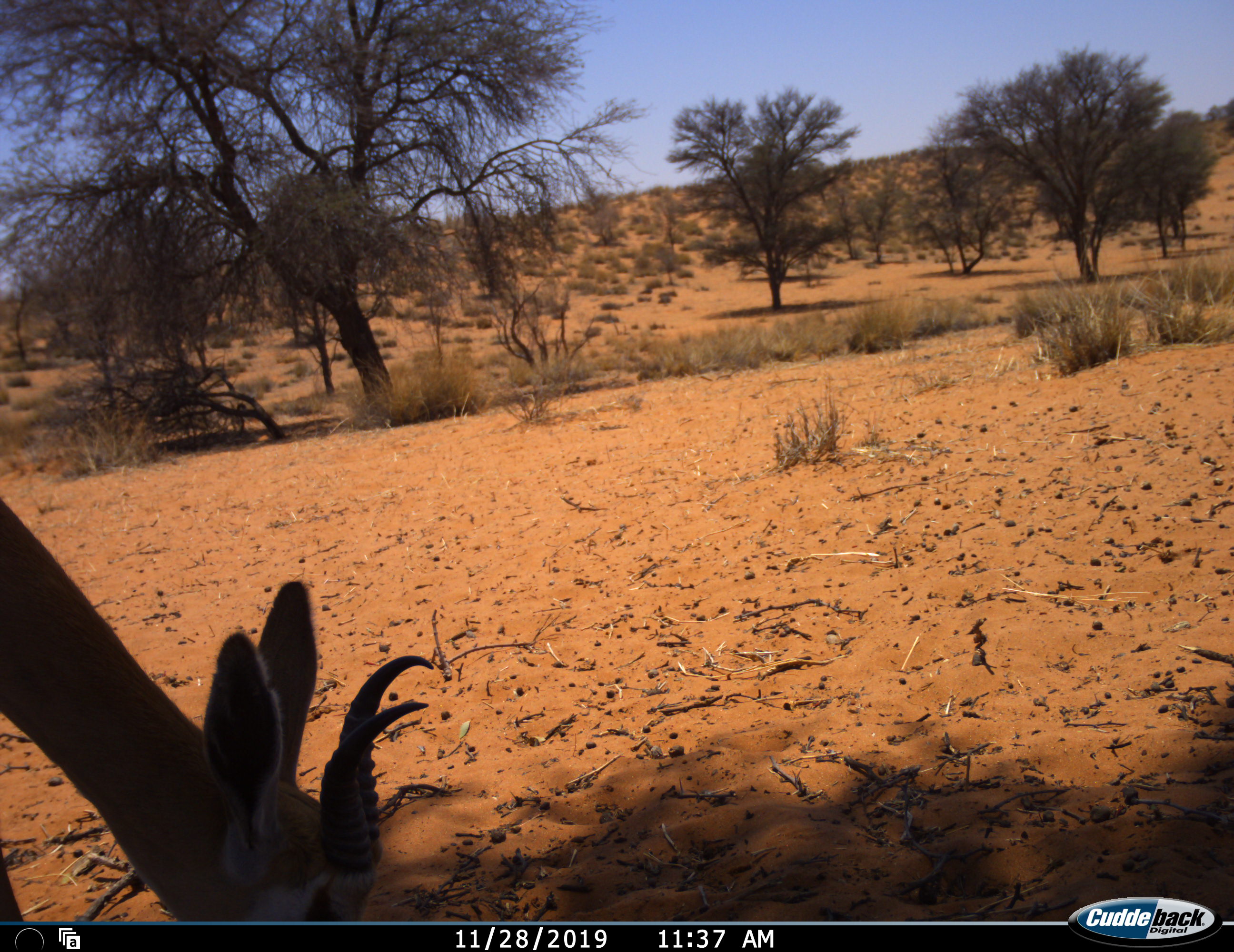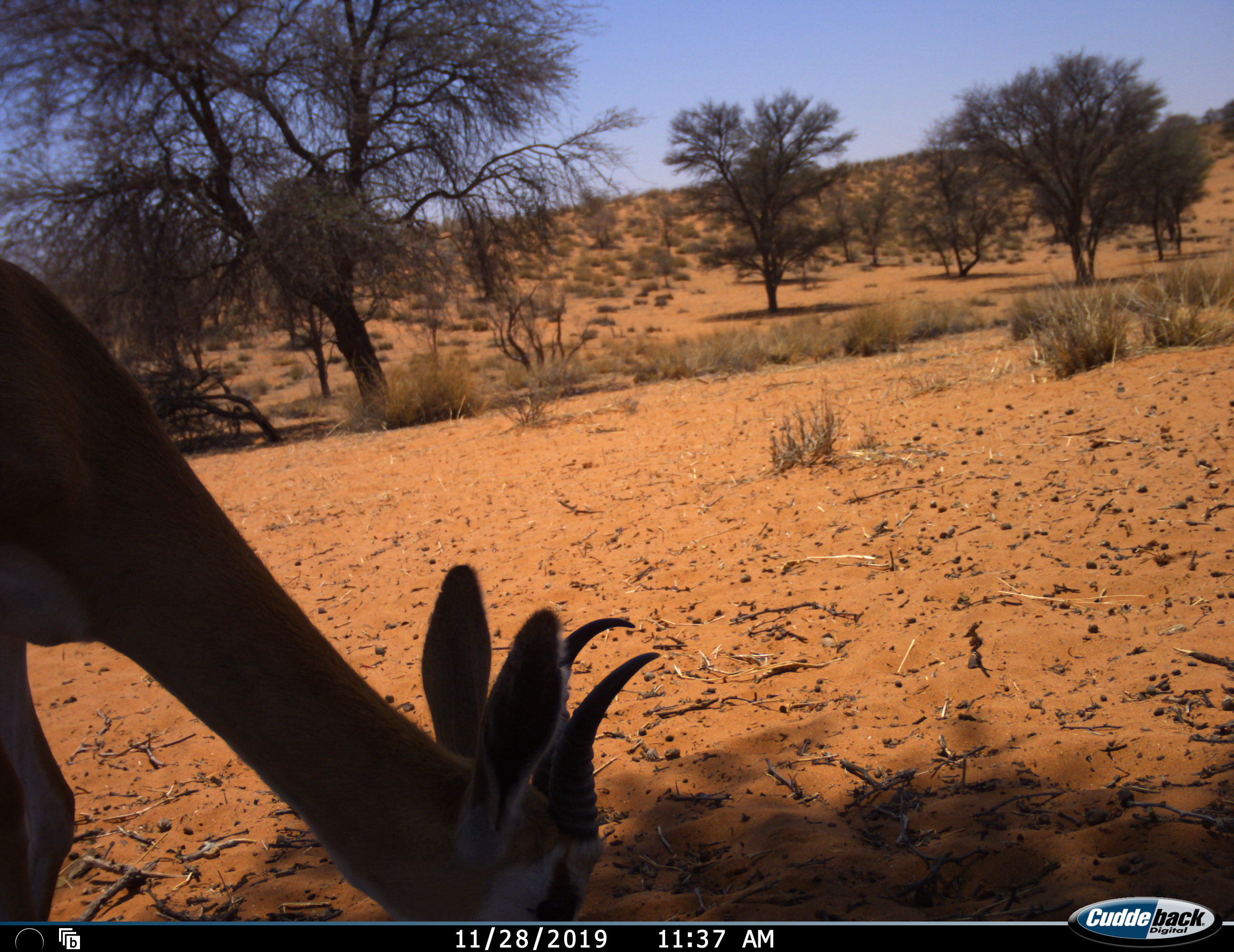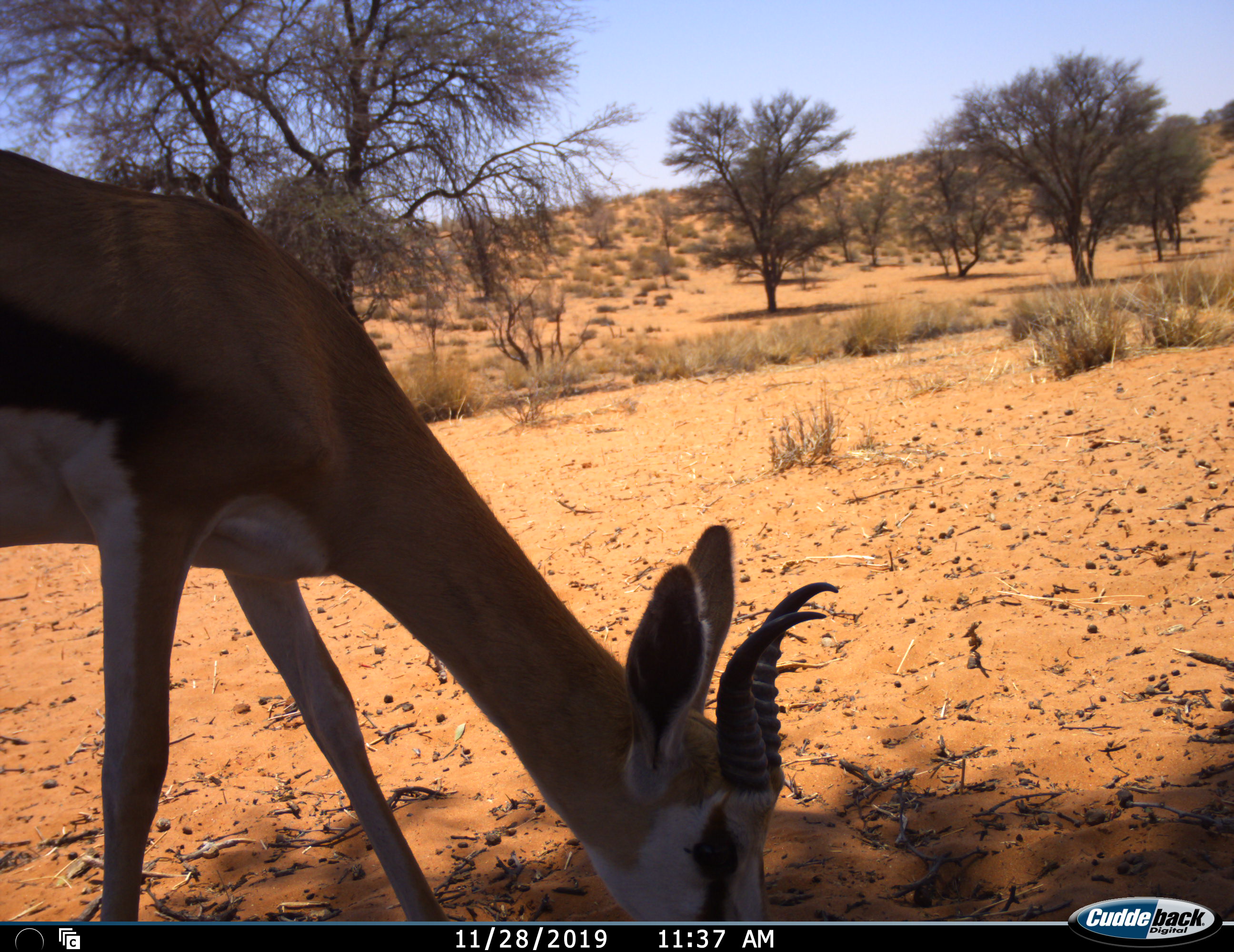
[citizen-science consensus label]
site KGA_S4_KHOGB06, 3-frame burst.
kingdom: Animalia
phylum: Chordata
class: Mammalia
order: Artiodactyla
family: Bovidae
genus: Antidorcas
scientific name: Antidorcas marsupialis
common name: springbok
Springbok (Antidorcas marsupialis), count 1. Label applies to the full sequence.